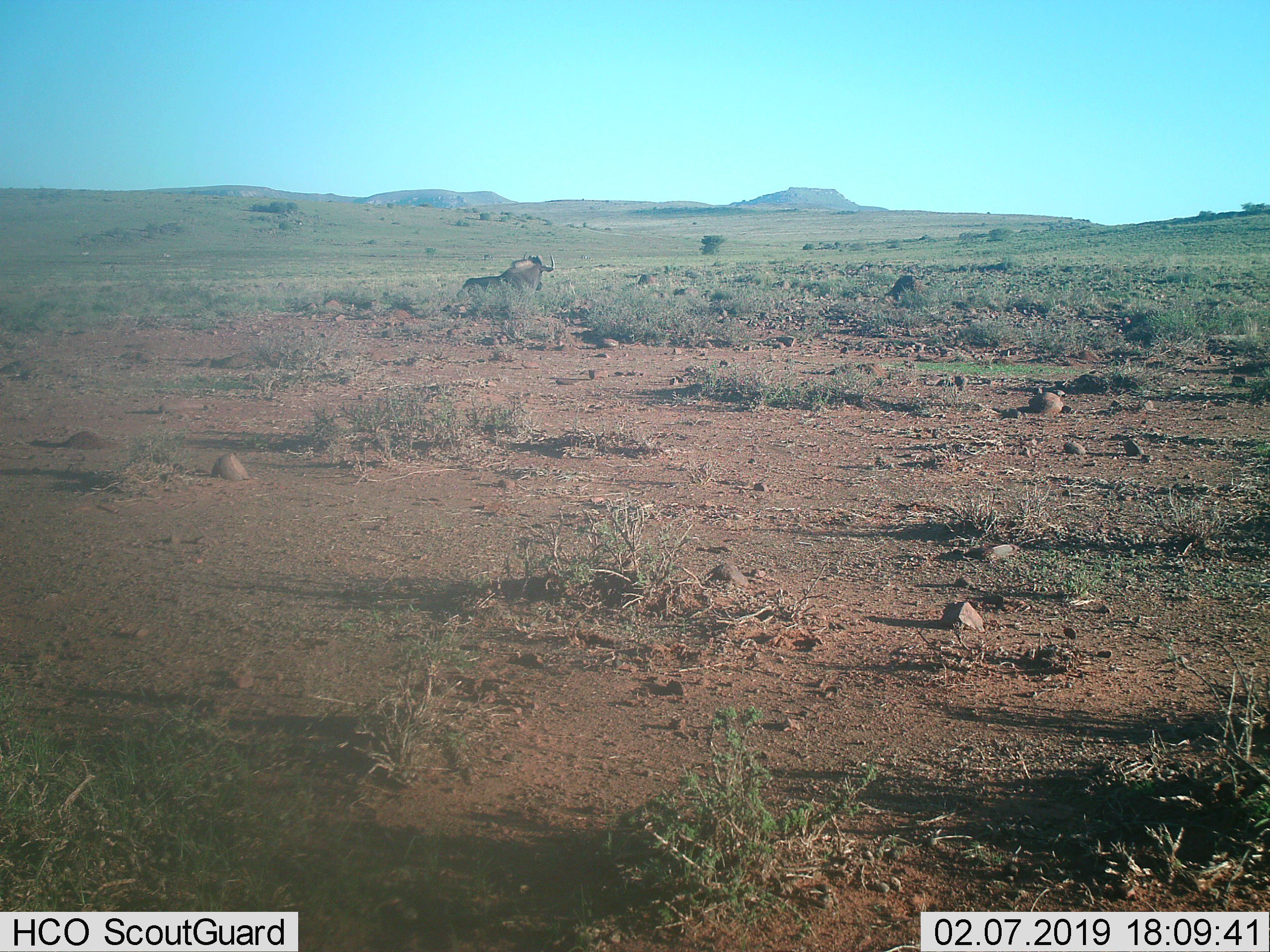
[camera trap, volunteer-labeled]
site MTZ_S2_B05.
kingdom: Animalia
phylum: Chordata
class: Mammalia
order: Artiodactyla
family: Bovidae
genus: Connochaetes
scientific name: Connochaetes gnou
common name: black wildebeest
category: wildebeestblack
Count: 1.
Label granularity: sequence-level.